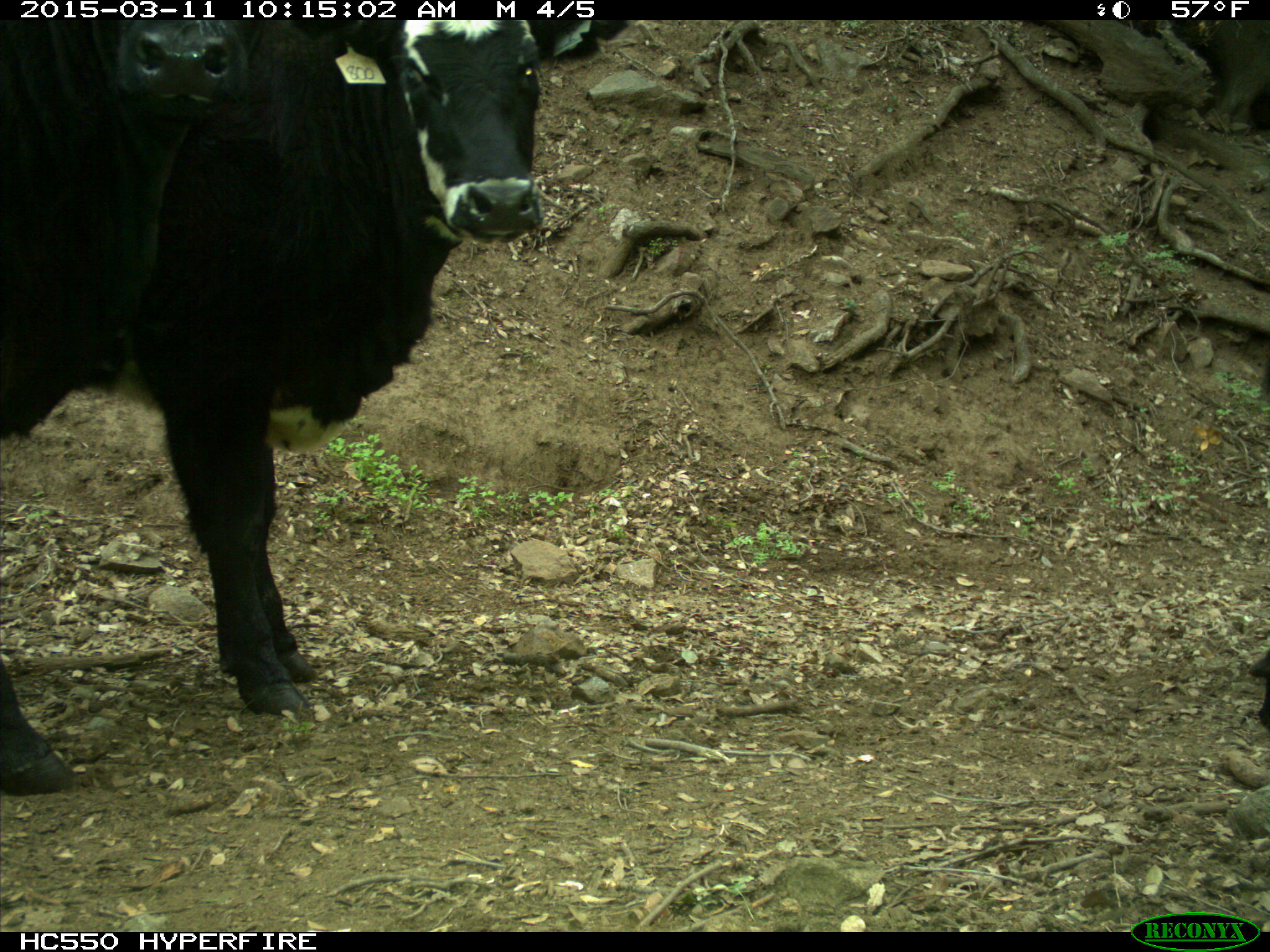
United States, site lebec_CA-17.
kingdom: Animalia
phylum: Chordata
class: Mammalia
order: Artiodactyla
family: Bovidae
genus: Bos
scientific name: Bos taurus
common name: domestic cow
Bos taurus (domestic cow).